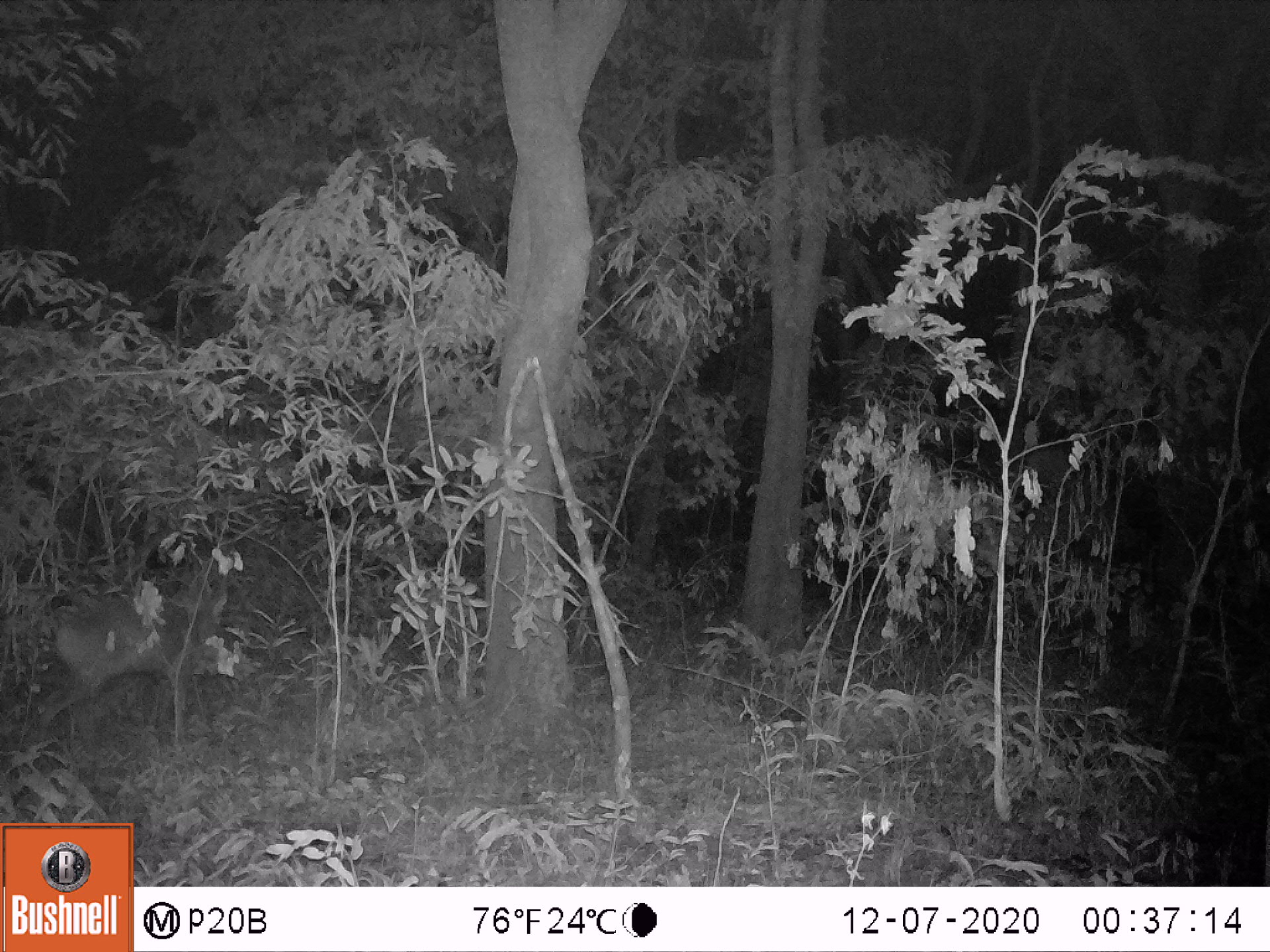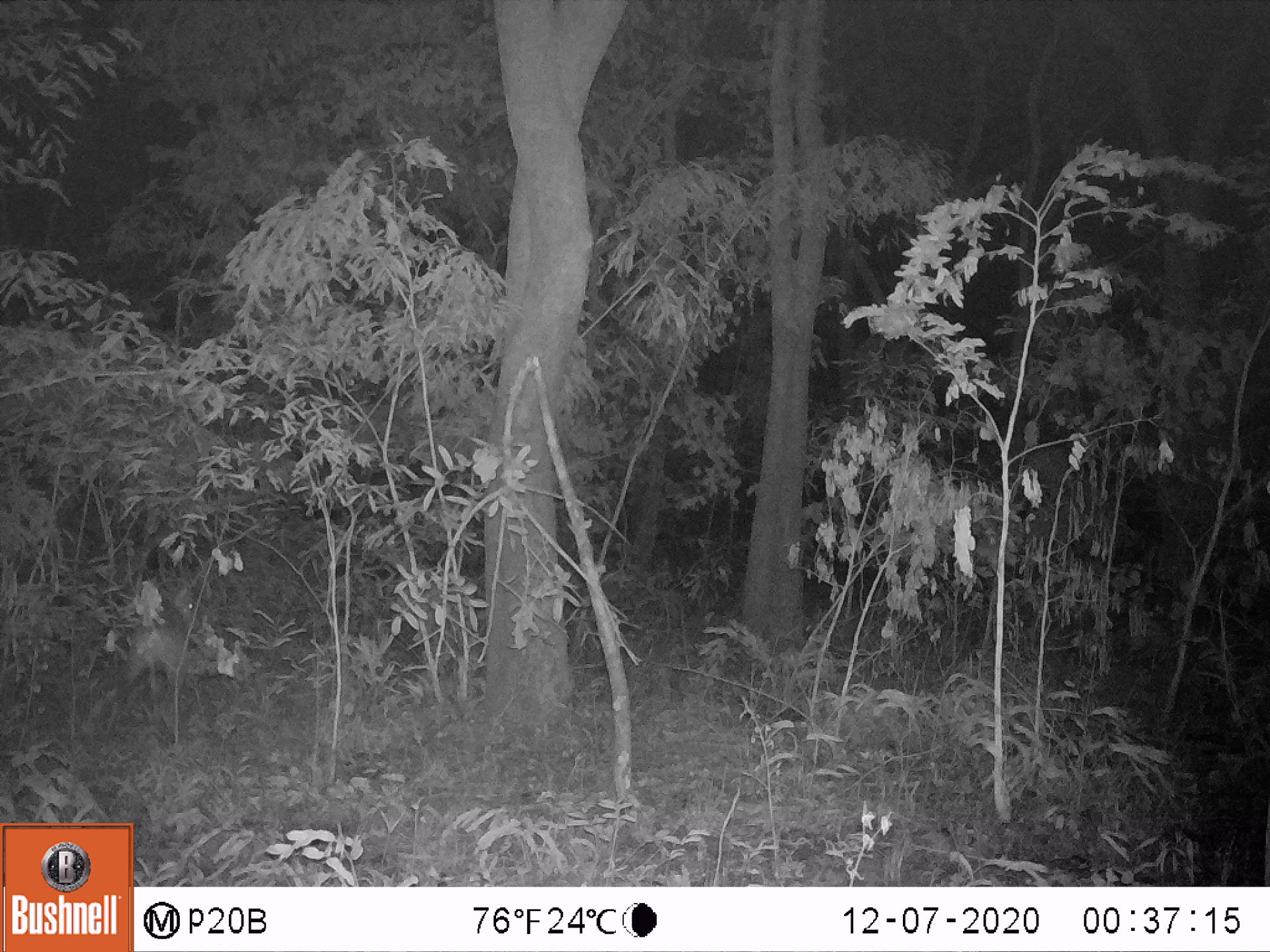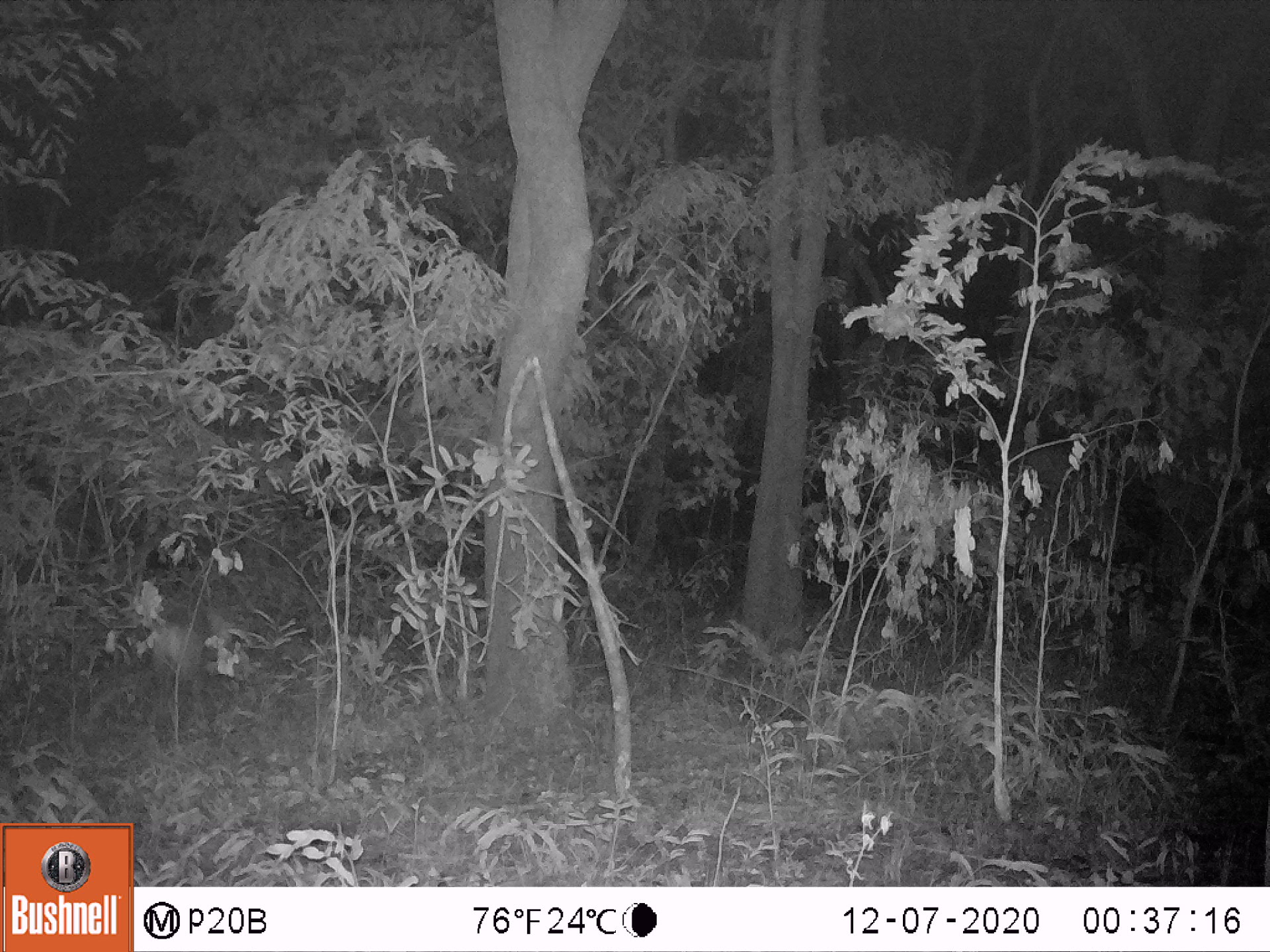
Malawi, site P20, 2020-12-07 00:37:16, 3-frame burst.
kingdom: Animalia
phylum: Chordata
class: Mammalia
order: Artiodactyla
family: Bovidae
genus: Tragelaphus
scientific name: Tragelaphus sylvaticus sylvaticus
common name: cape bushbuck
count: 1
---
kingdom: Animalia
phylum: Chordata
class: Mammalia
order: Artiodactyla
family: Bovidae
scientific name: Antilopinae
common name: small antelope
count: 1